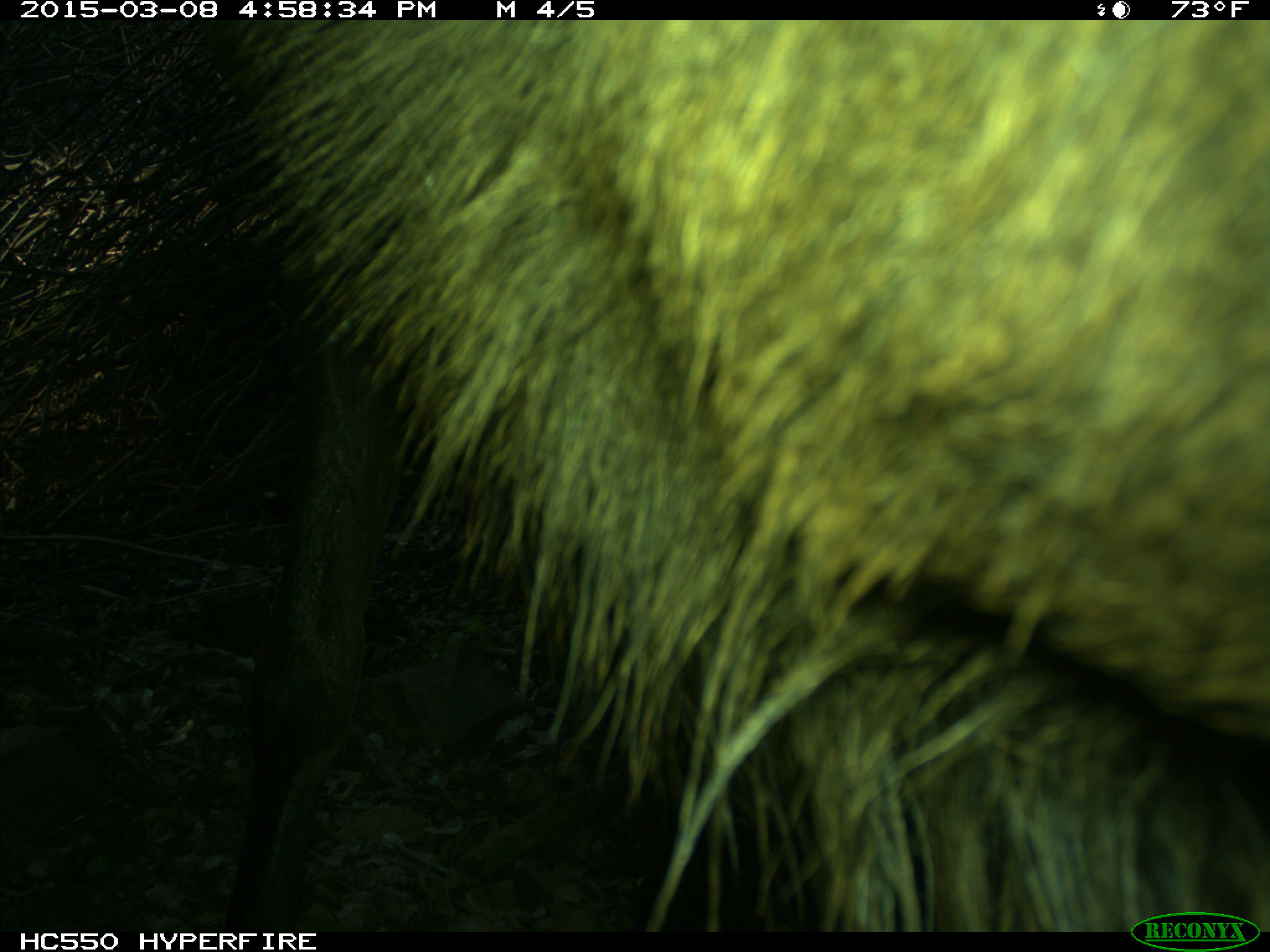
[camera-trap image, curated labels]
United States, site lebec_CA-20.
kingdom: Animalia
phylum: Chordata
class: Mammalia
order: Artiodactyla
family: Cervidae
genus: Cervus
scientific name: Cervus canadensis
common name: elk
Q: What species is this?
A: Cervus canadensis (elk).